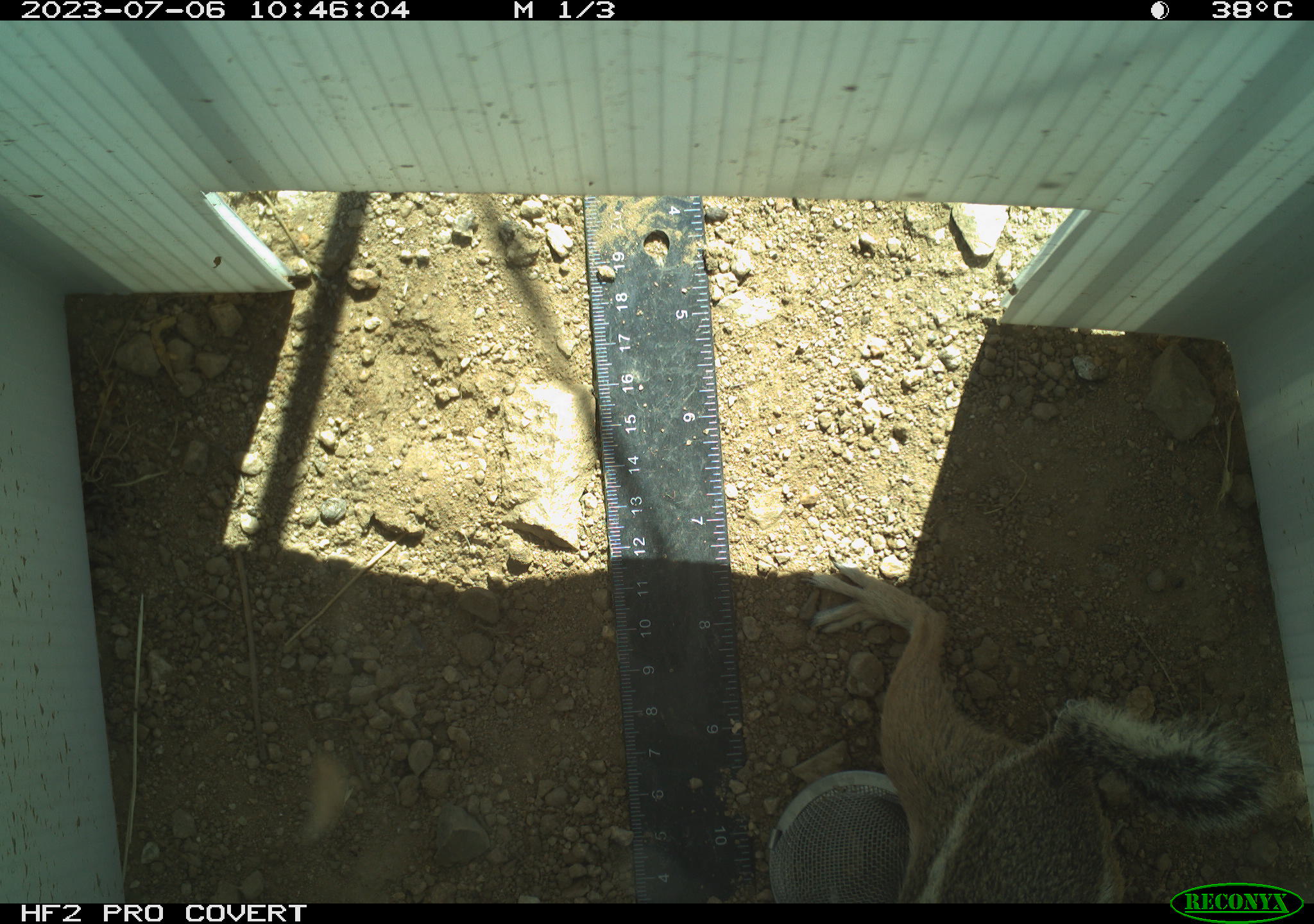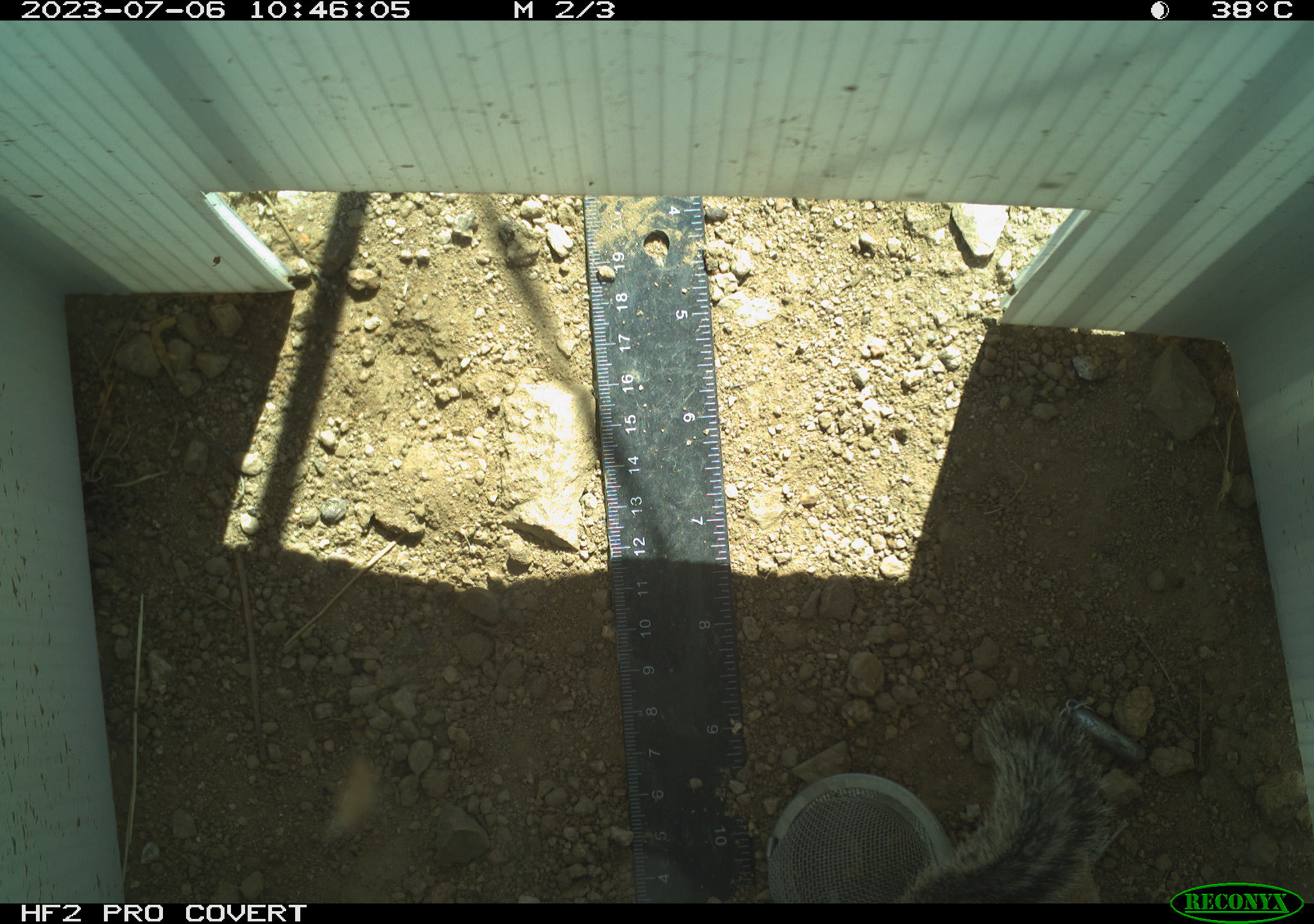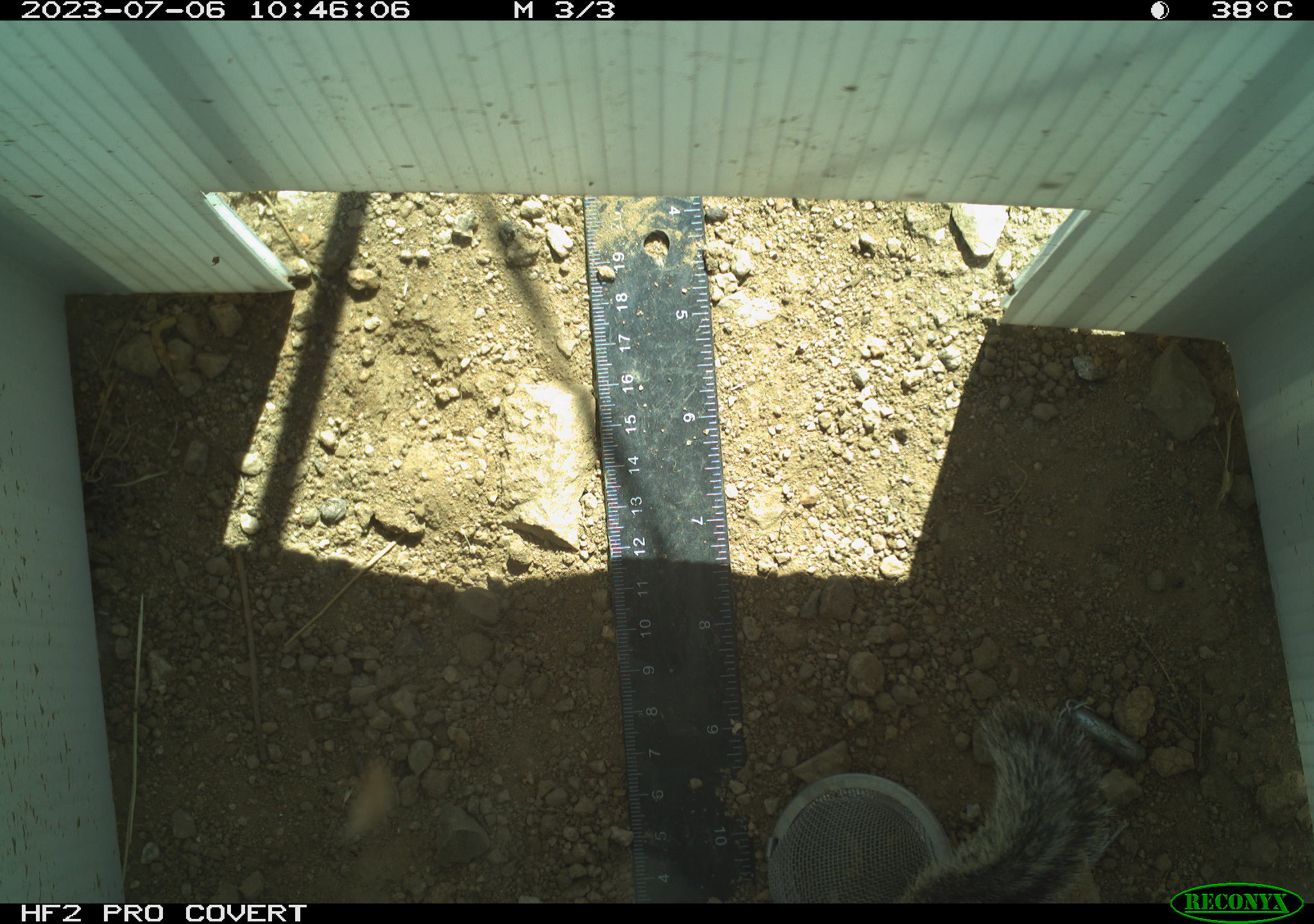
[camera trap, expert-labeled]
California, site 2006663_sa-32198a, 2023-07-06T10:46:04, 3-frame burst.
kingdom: Animalia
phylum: Chordata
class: Mammalia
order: Rodentia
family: Sciuridae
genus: Ammospermophilus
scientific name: Ammospermophilus leucurus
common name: white-tailed antelope squirrel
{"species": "white-tailed antelope squirrel (Ammospermophilus leucurus)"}